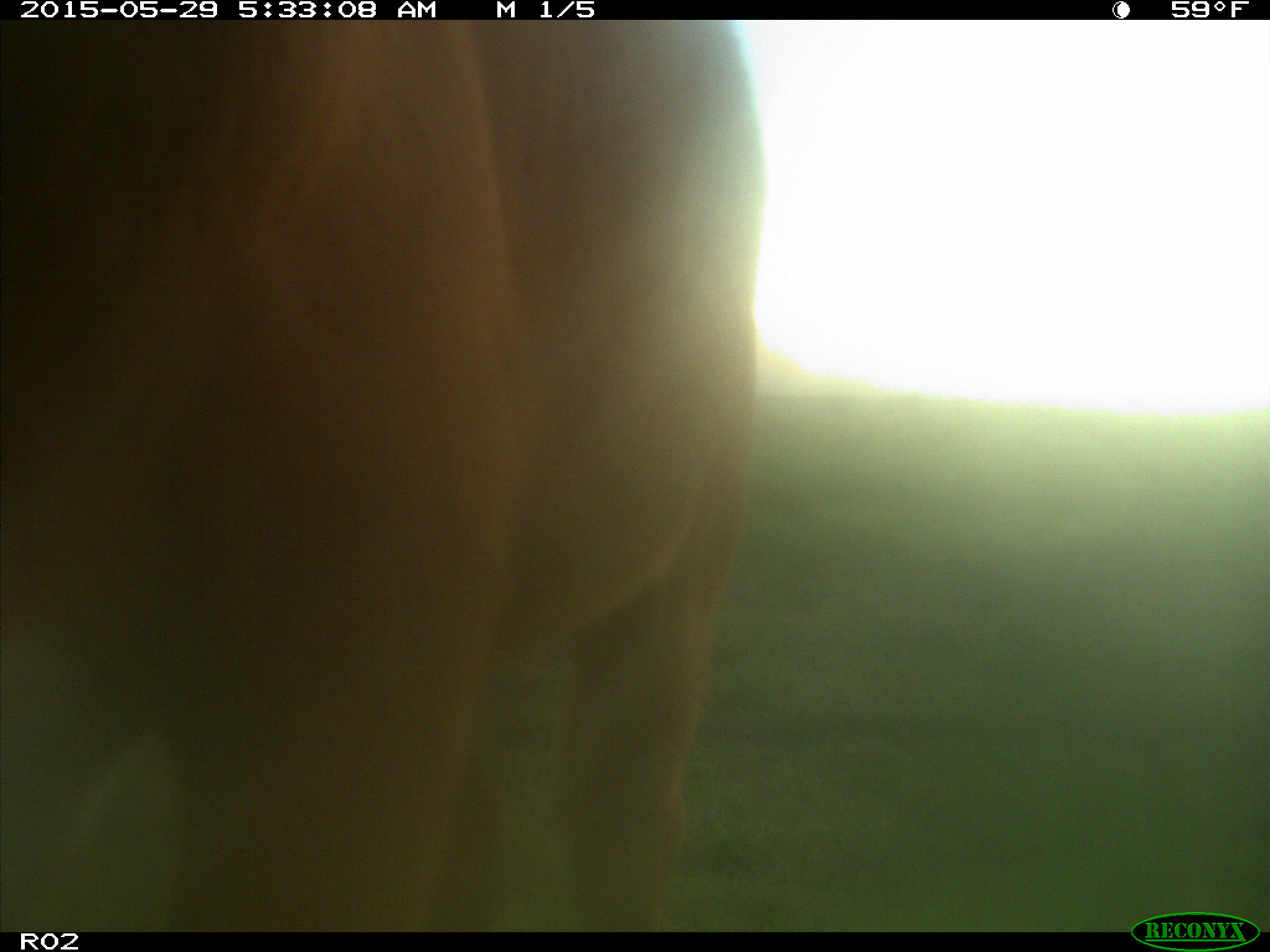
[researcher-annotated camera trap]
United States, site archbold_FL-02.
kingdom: Animalia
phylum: Chordata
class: Mammalia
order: Artiodactyla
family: Bovidae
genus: Bos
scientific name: Bos taurus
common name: domestic cow